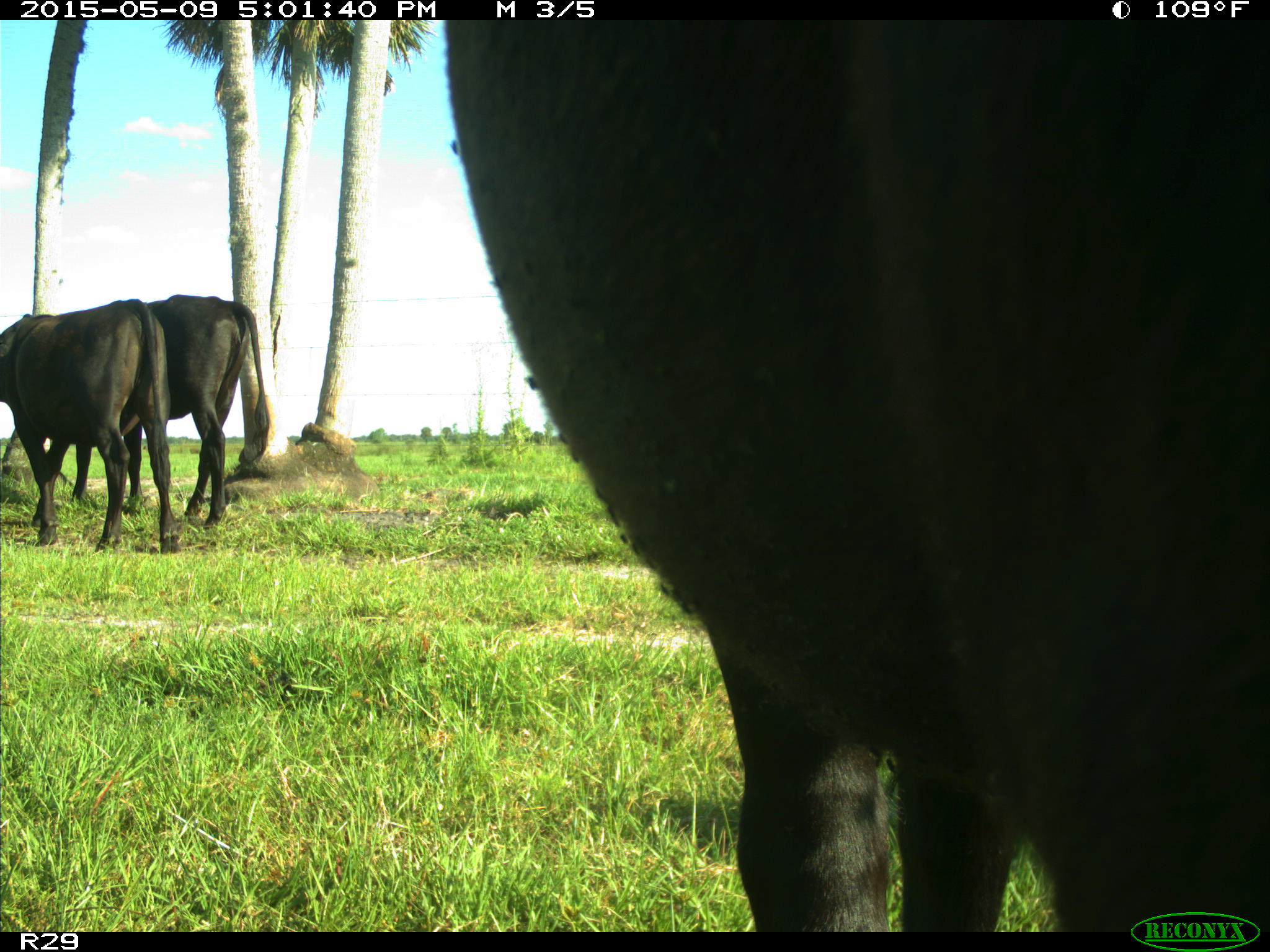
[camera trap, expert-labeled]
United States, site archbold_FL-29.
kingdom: Animalia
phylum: Chordata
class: Mammalia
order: Artiodactyla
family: Bovidae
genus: Bos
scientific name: Bos taurus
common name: domestic cow